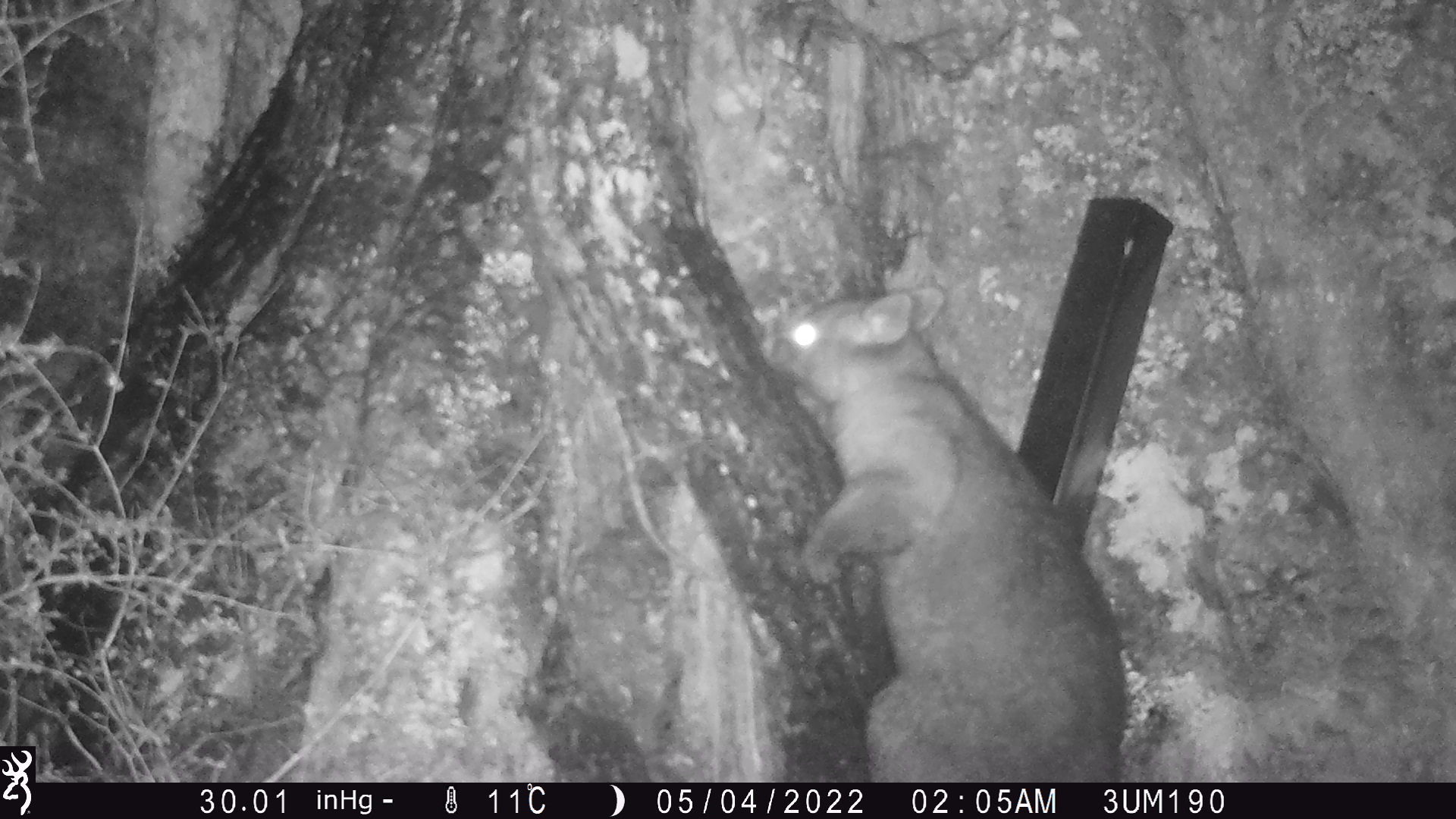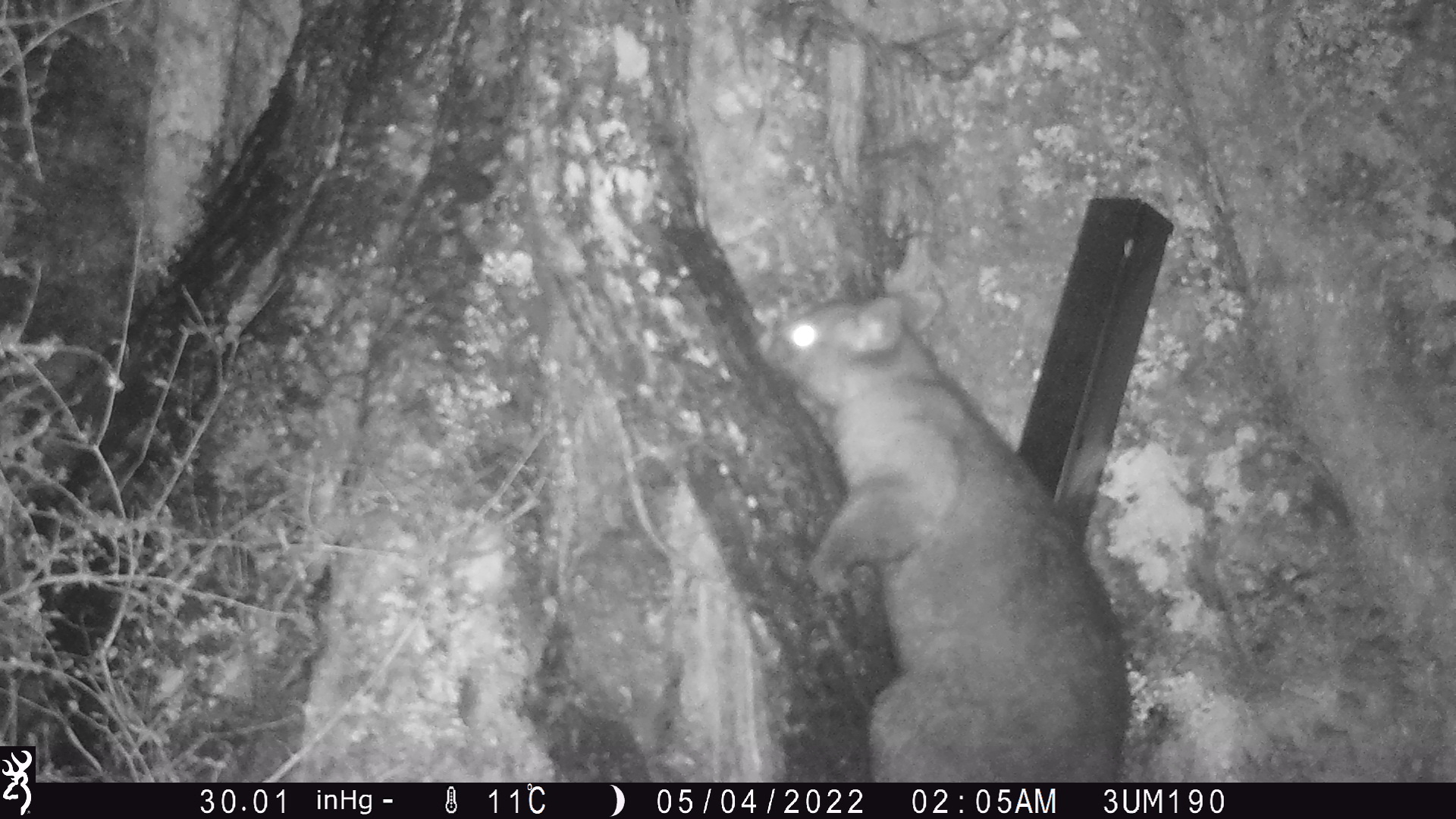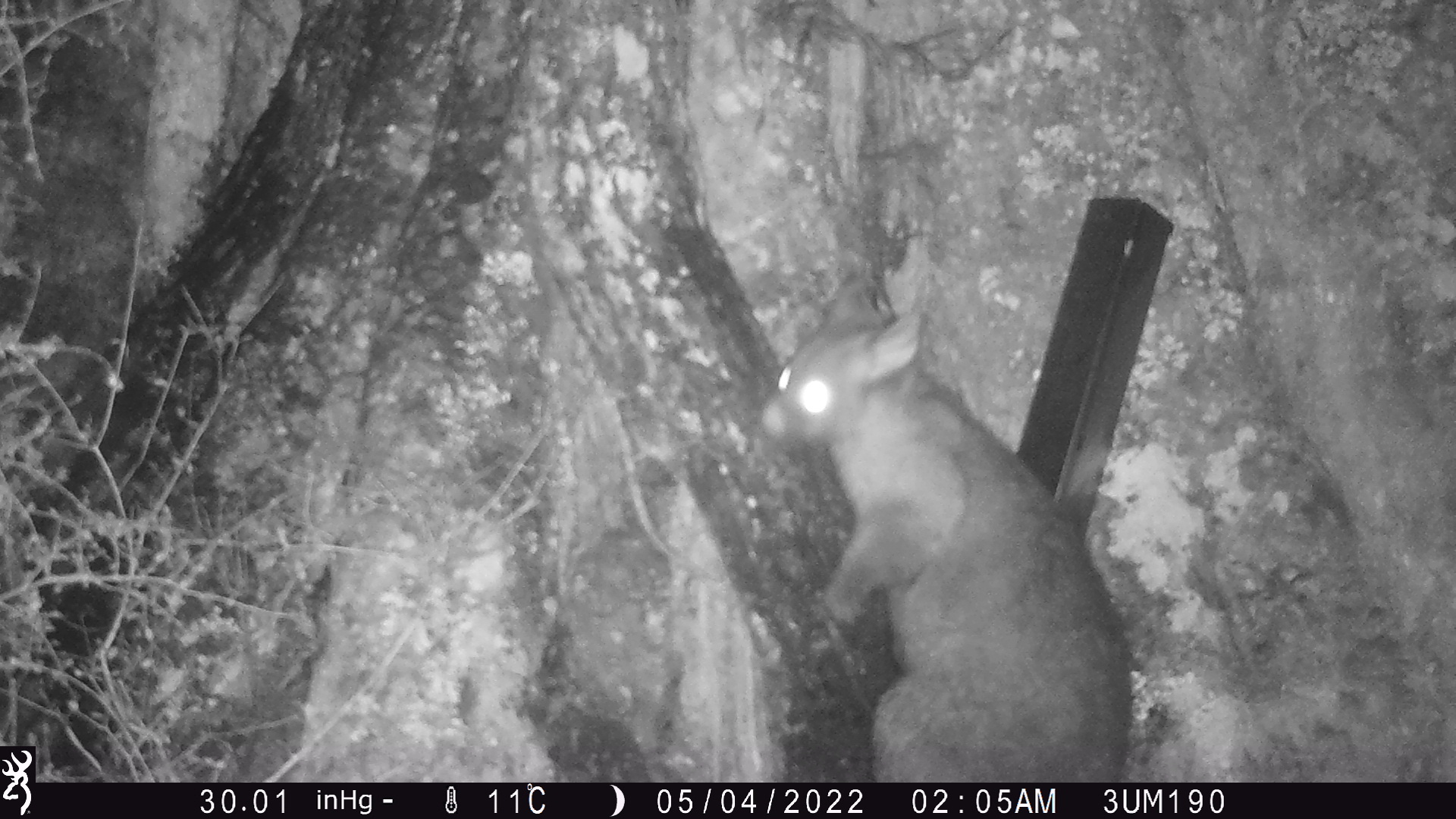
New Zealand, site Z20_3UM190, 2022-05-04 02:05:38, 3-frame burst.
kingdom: Animalia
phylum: Chordata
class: Mammalia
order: Diprotodontia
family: Phalangeridae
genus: Trichosurus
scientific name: Trichosurus vulpecula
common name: common brushtail possum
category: possum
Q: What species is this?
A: Possum (common brushtail possum) (Trichosurus vulpecula).